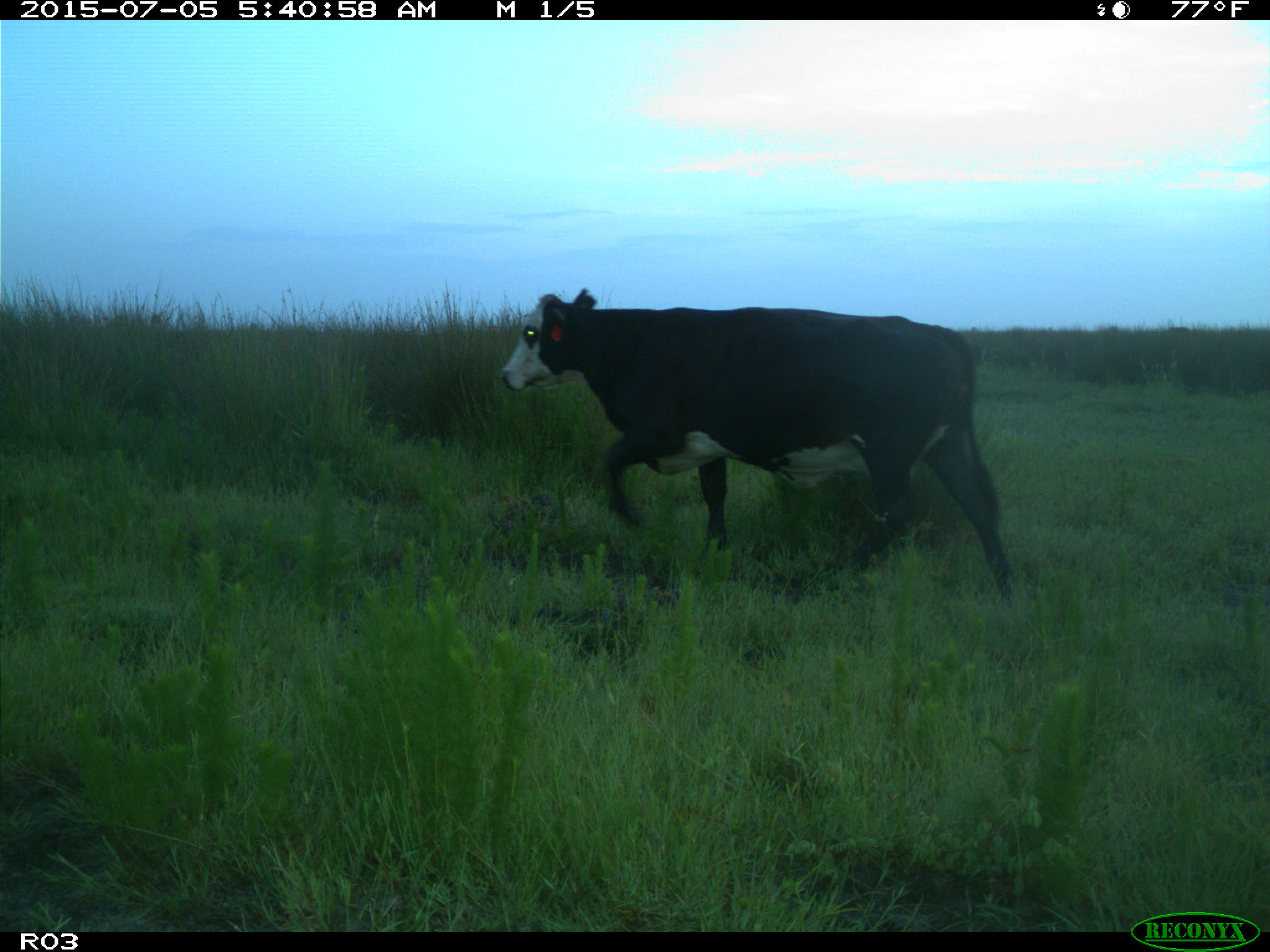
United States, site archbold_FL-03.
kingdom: Animalia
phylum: Chordata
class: Mammalia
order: Artiodactyla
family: Bovidae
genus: Bos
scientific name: Bos taurus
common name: domestic cow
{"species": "Bos taurus (domestic cow)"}